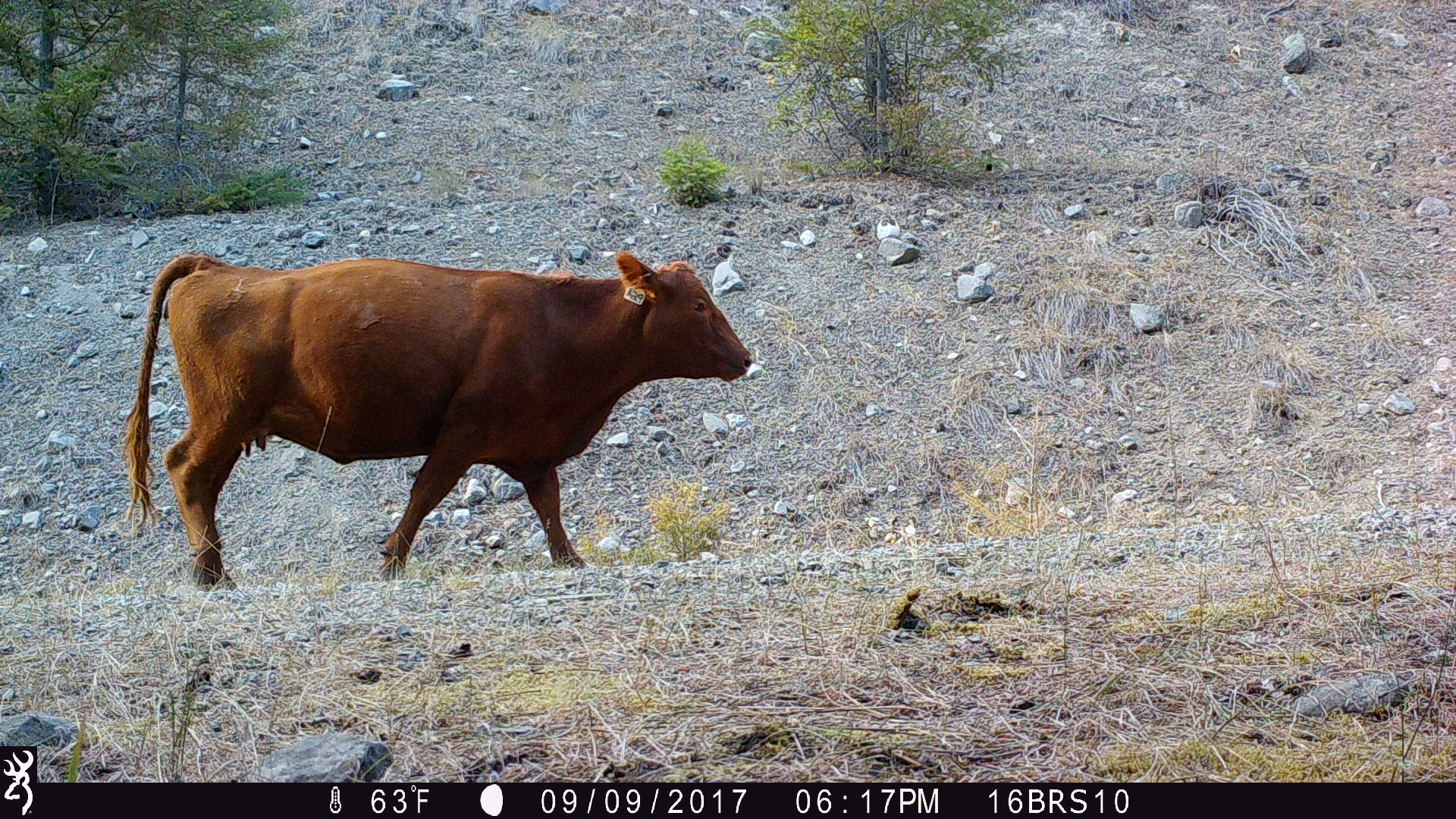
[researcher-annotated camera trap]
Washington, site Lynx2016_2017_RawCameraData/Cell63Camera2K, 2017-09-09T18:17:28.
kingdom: Animalia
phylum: Chordata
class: Mammalia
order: Artiodactyla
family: Bovidae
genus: Bos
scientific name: Bos taurus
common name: domestic cattle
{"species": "domestic cattle (Bos taurus)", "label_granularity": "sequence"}